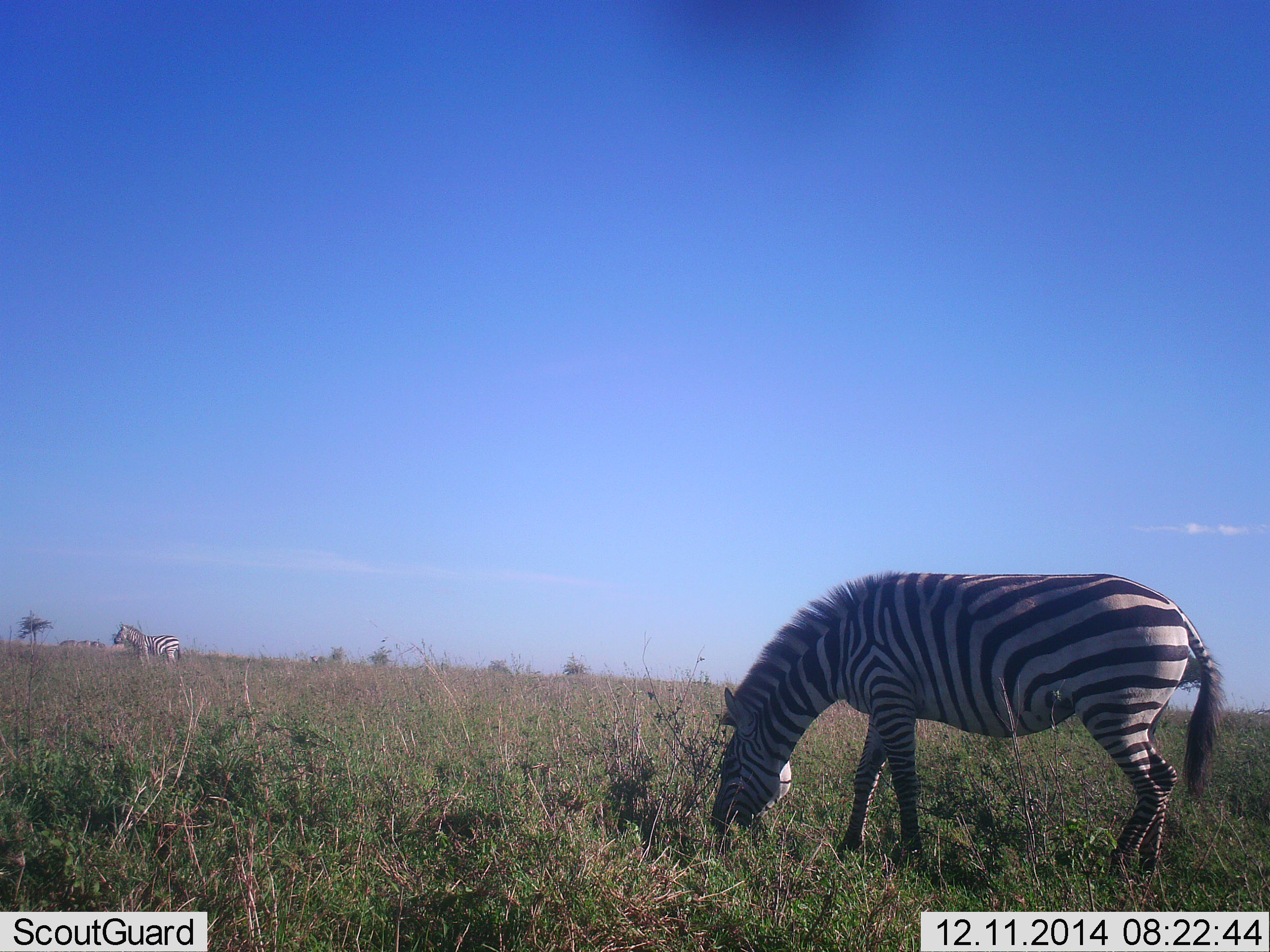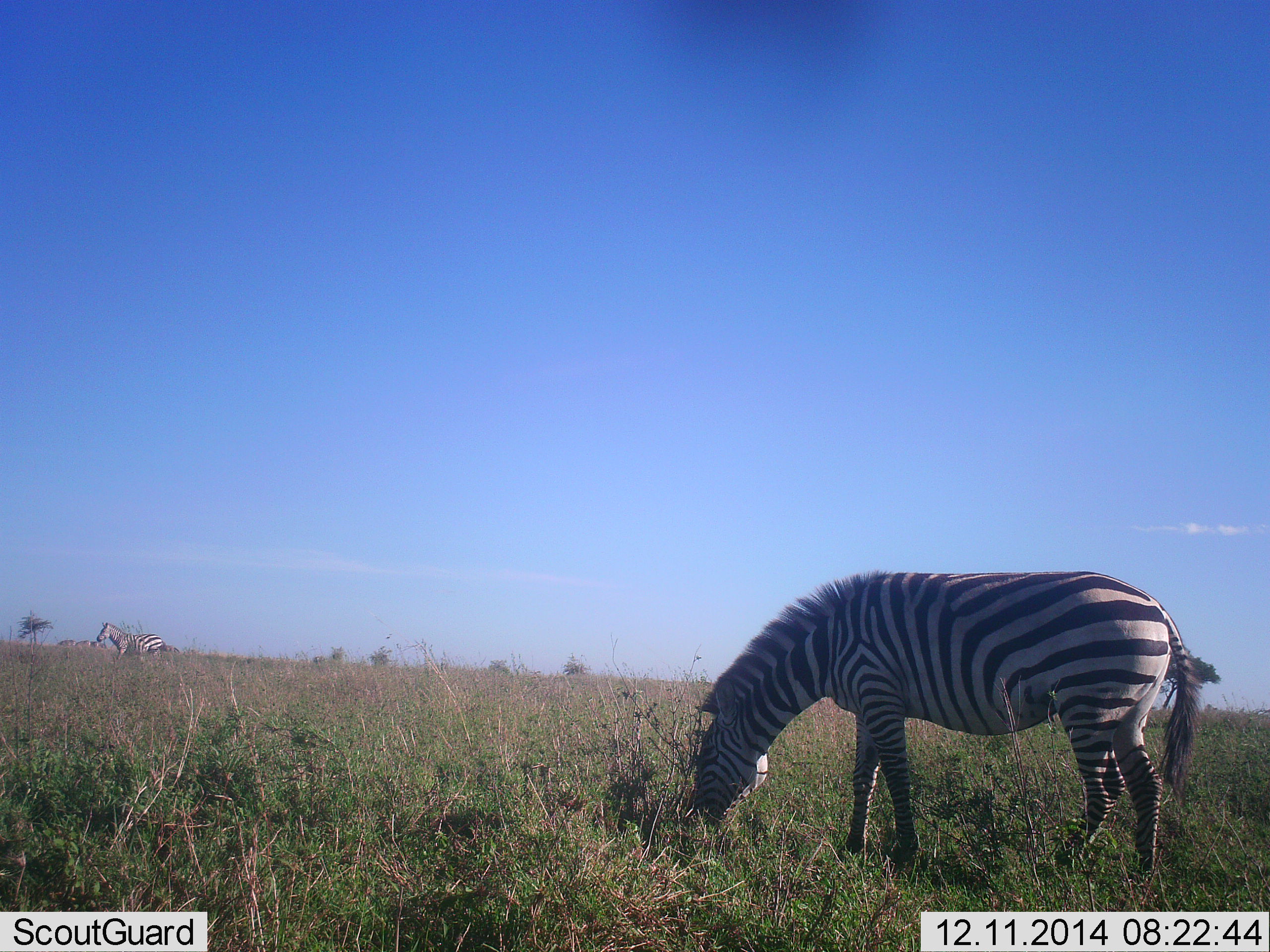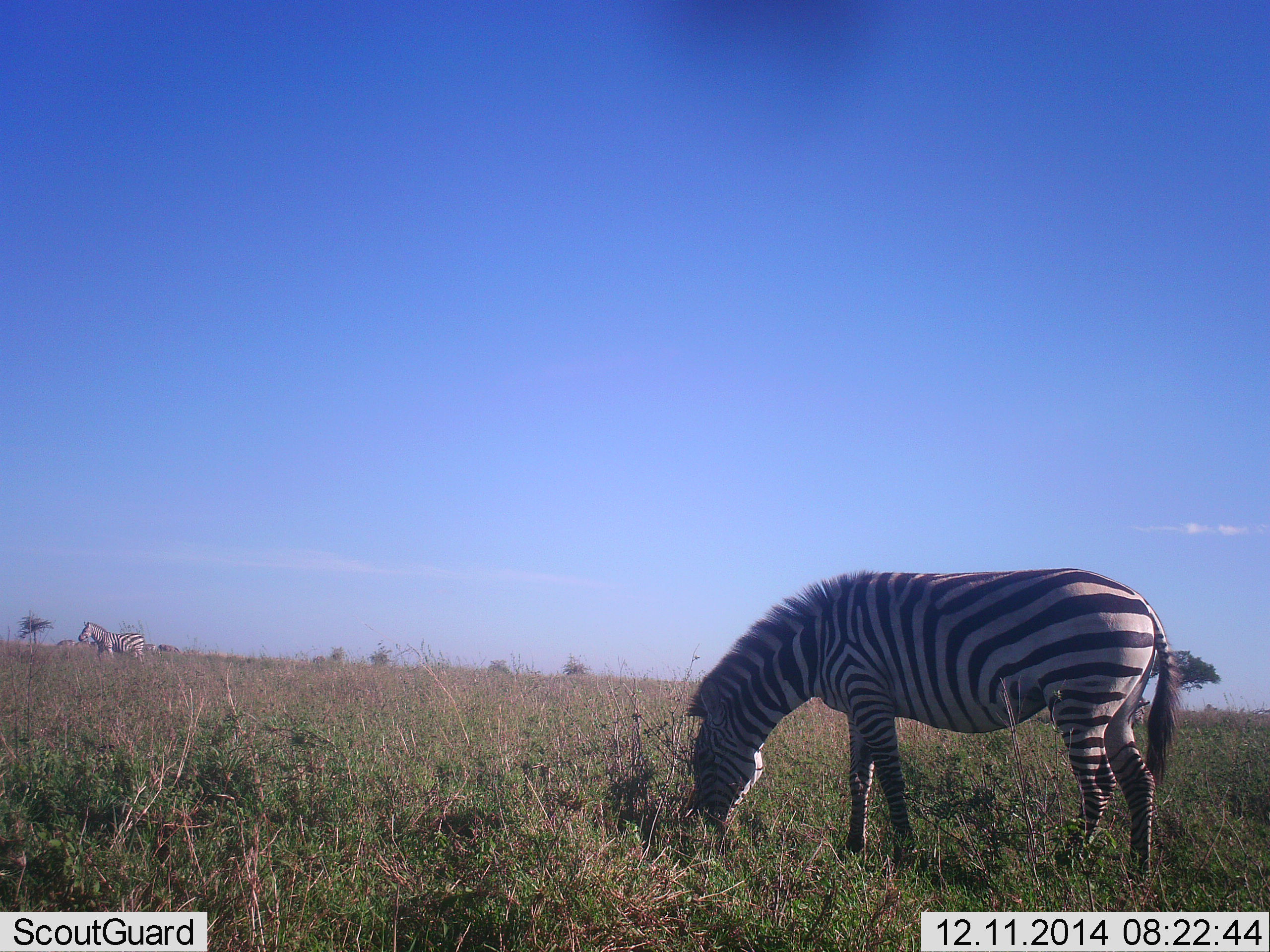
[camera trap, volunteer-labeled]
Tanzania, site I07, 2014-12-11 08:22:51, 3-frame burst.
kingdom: Animalia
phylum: Chordata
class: Mammalia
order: Perissodactyla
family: Equidae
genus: Equus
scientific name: Equus quagga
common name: plains zebra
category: zebra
Zebra (plains zebra) (Equus quagga), count 2. Behavior (volunteer vote fractions): standing 30%, resting 0%, moving 50%, interacting 0%. Young present (vote fraction): 0%. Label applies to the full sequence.